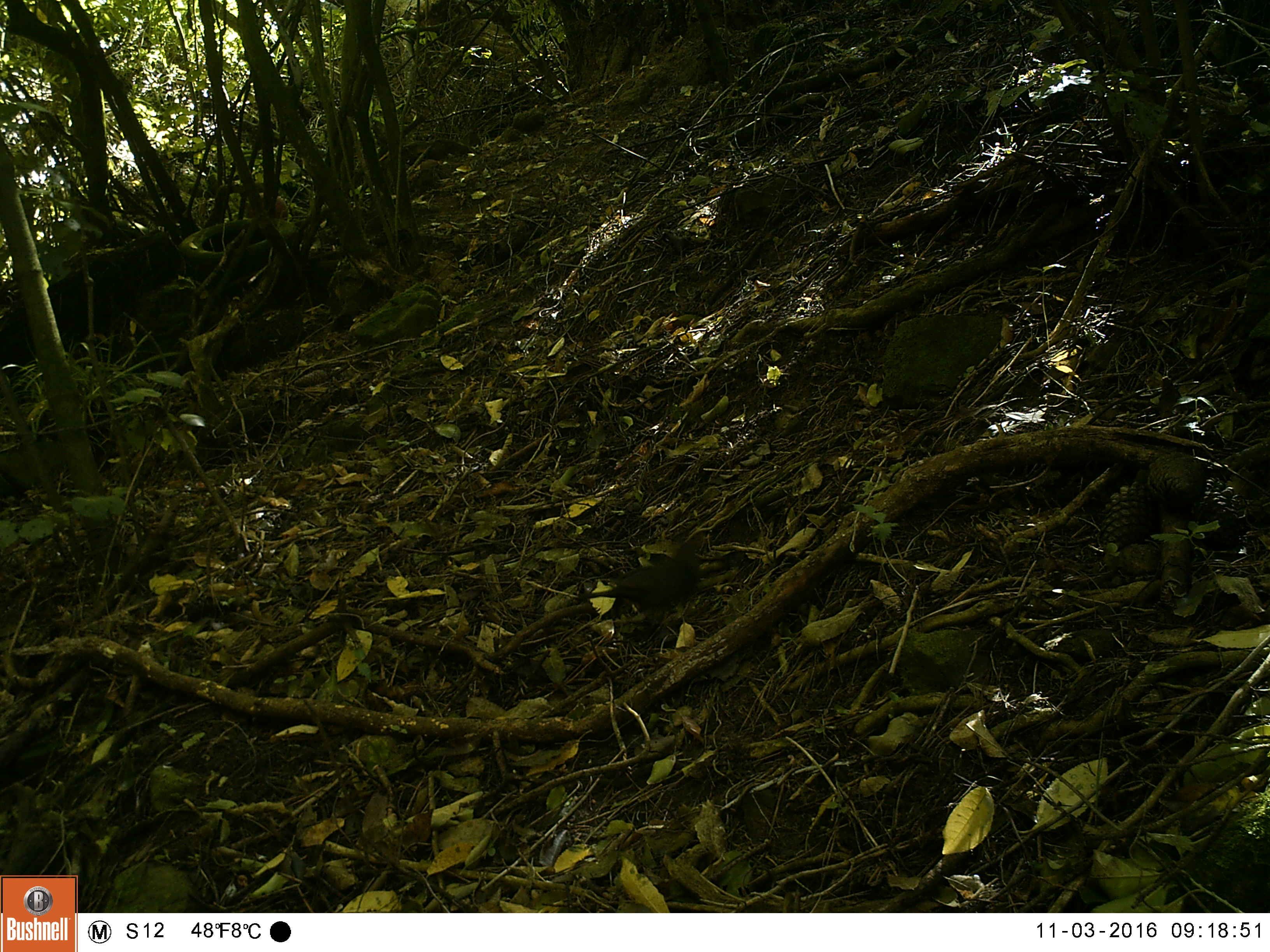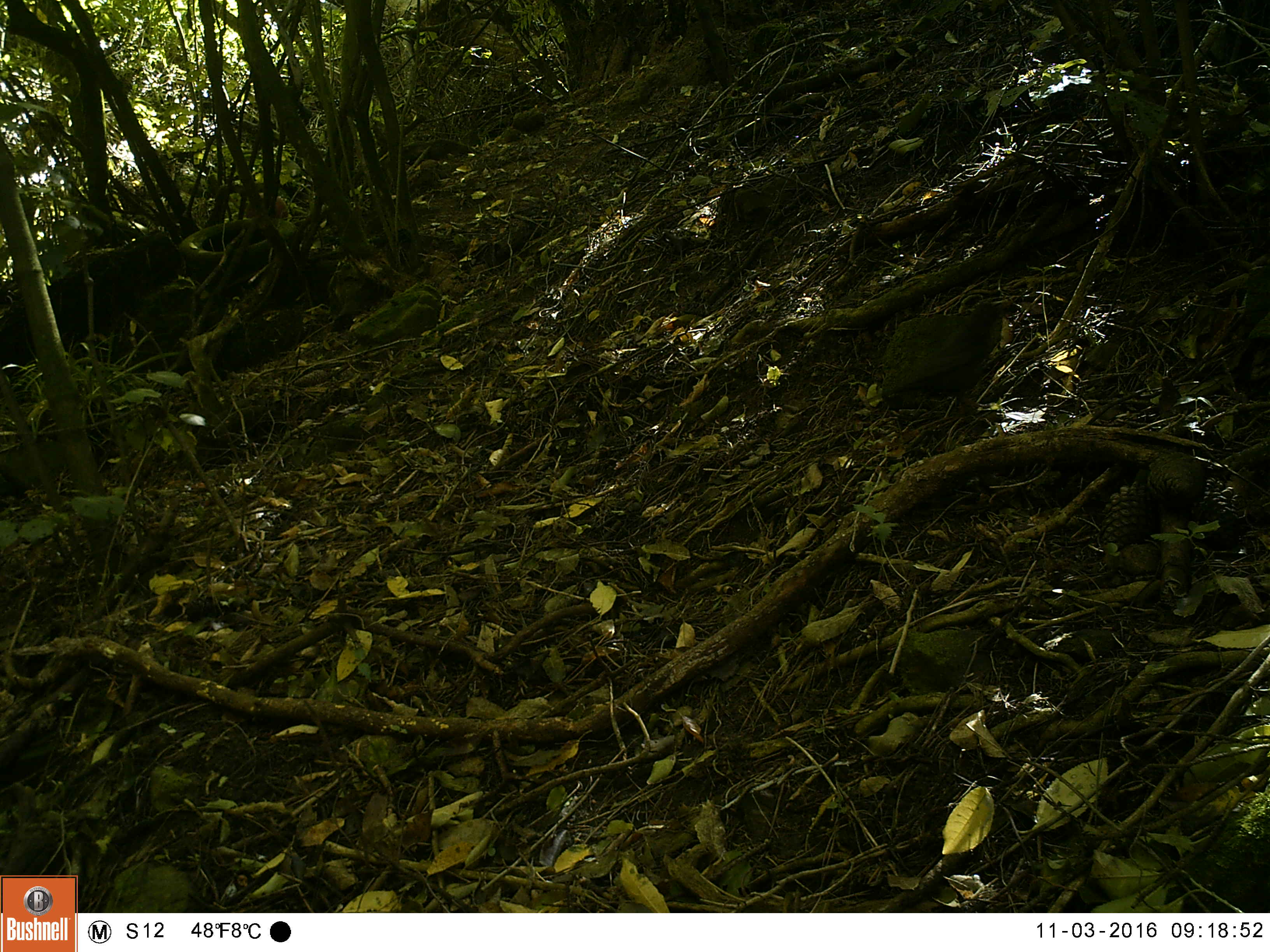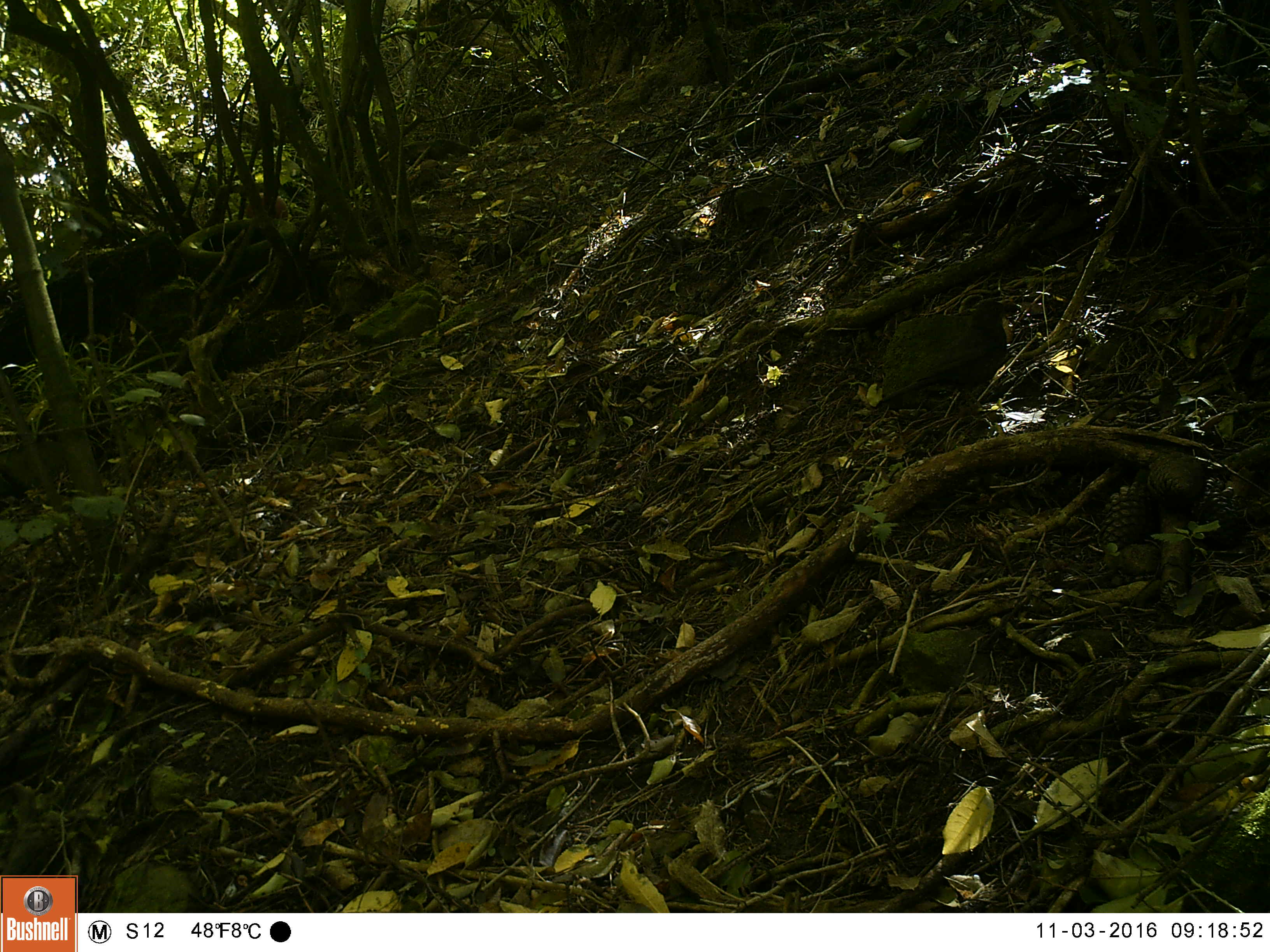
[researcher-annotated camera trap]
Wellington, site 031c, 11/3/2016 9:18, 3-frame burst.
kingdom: Animalia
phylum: Chordata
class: Aves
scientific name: Aves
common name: bird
Bird (Aves).